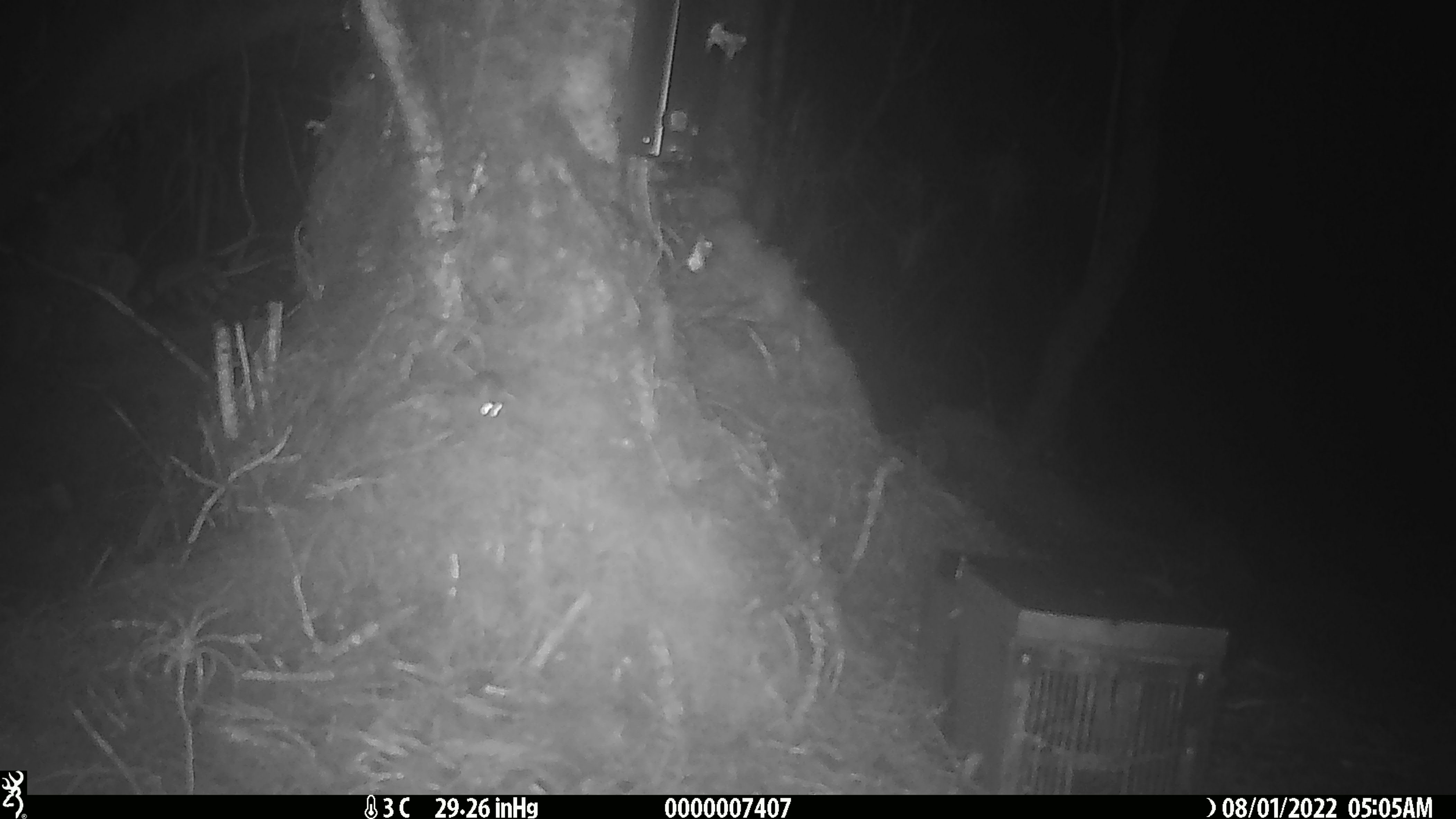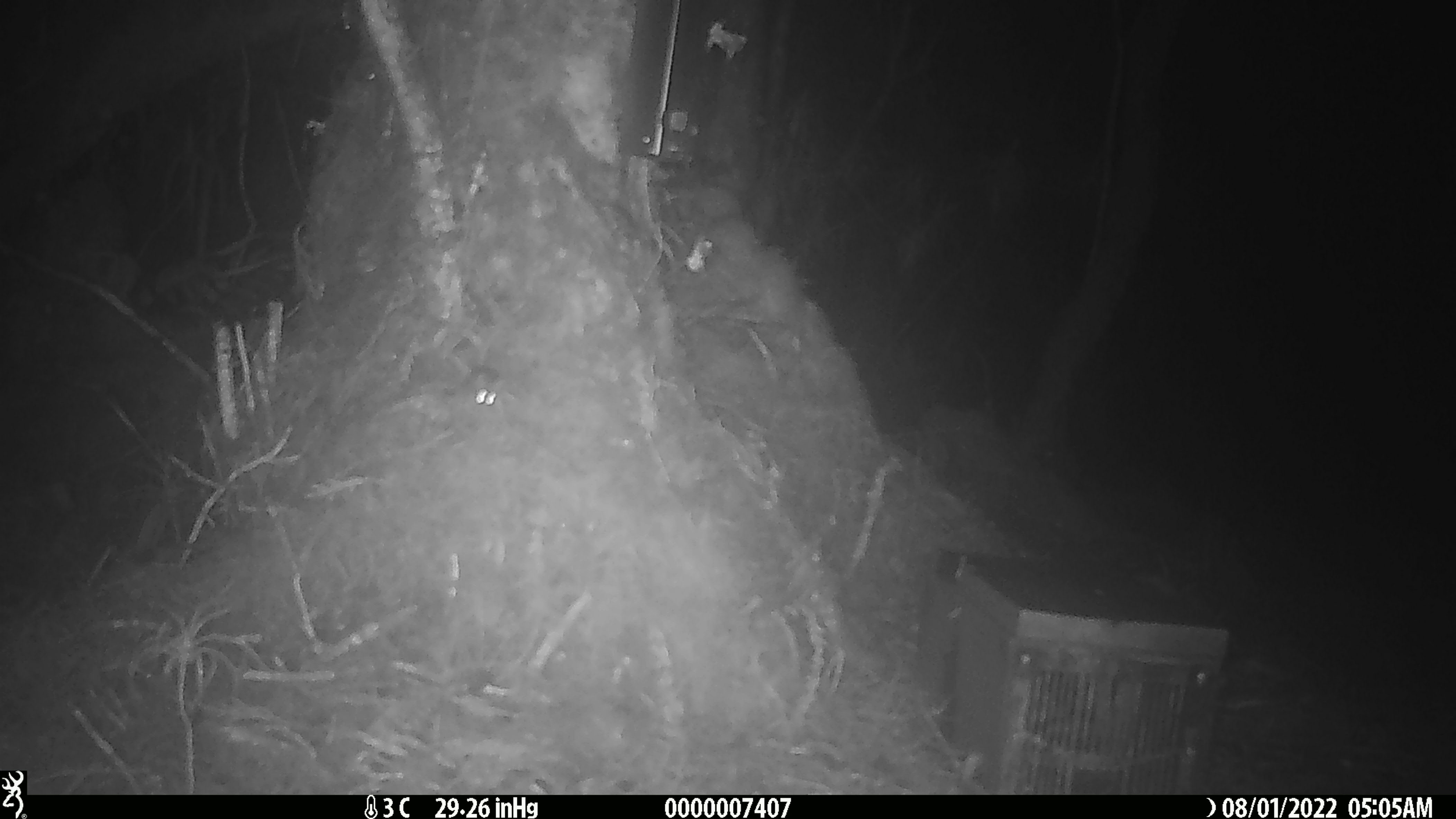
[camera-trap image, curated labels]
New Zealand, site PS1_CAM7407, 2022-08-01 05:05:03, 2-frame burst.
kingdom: Animalia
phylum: Chordata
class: Mammalia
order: Rodentia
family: Muridae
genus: Mus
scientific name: Mus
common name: mouse